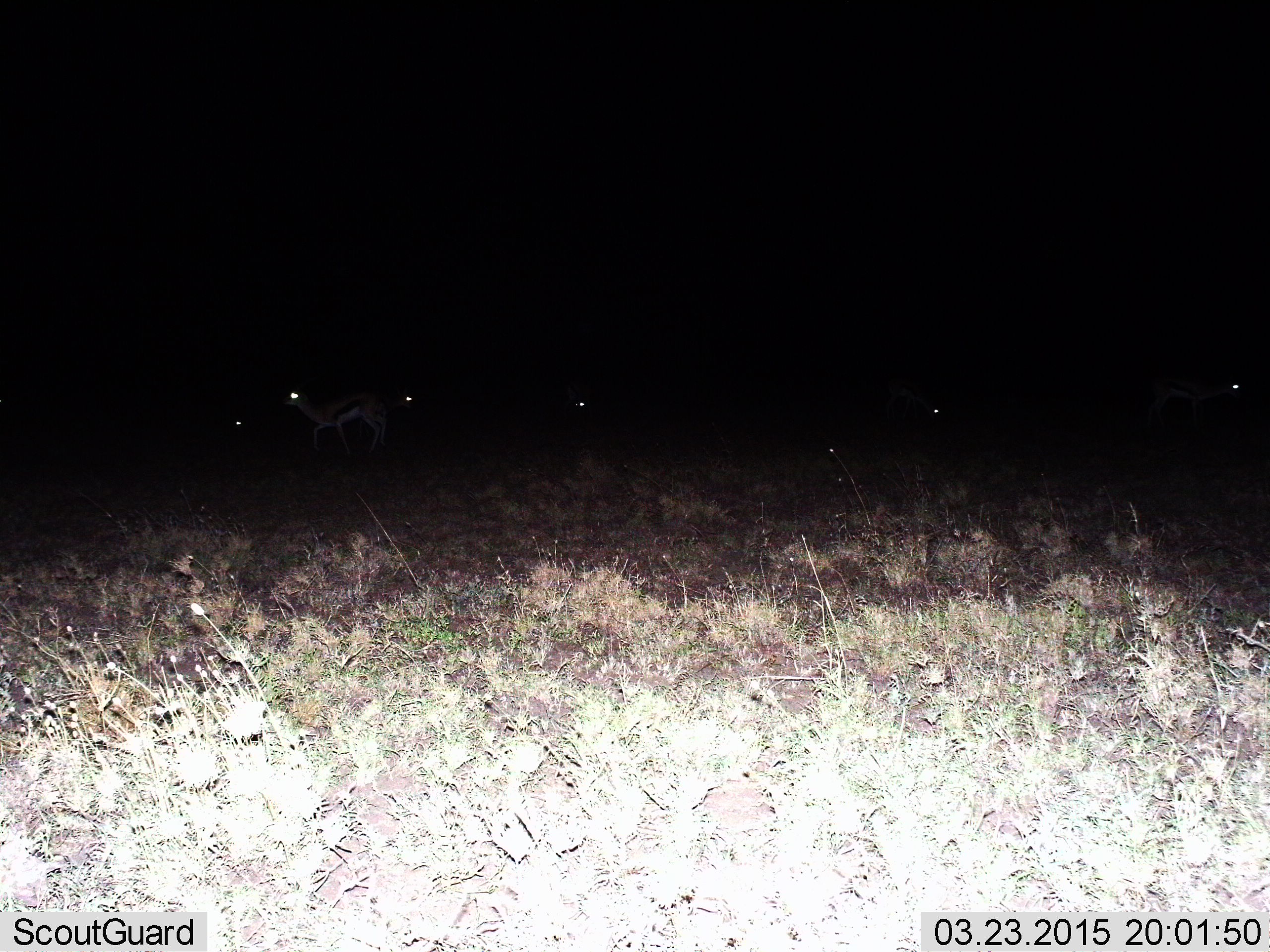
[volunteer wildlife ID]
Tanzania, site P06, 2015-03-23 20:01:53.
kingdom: Animalia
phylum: Chordata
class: Mammalia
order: Artiodactyla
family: Bovidae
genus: Eudorcas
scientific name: Eudorcas thomsonii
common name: thomson's gazelle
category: gazellethomsons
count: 6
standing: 80%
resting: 0%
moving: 50%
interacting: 0%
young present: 0%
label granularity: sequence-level